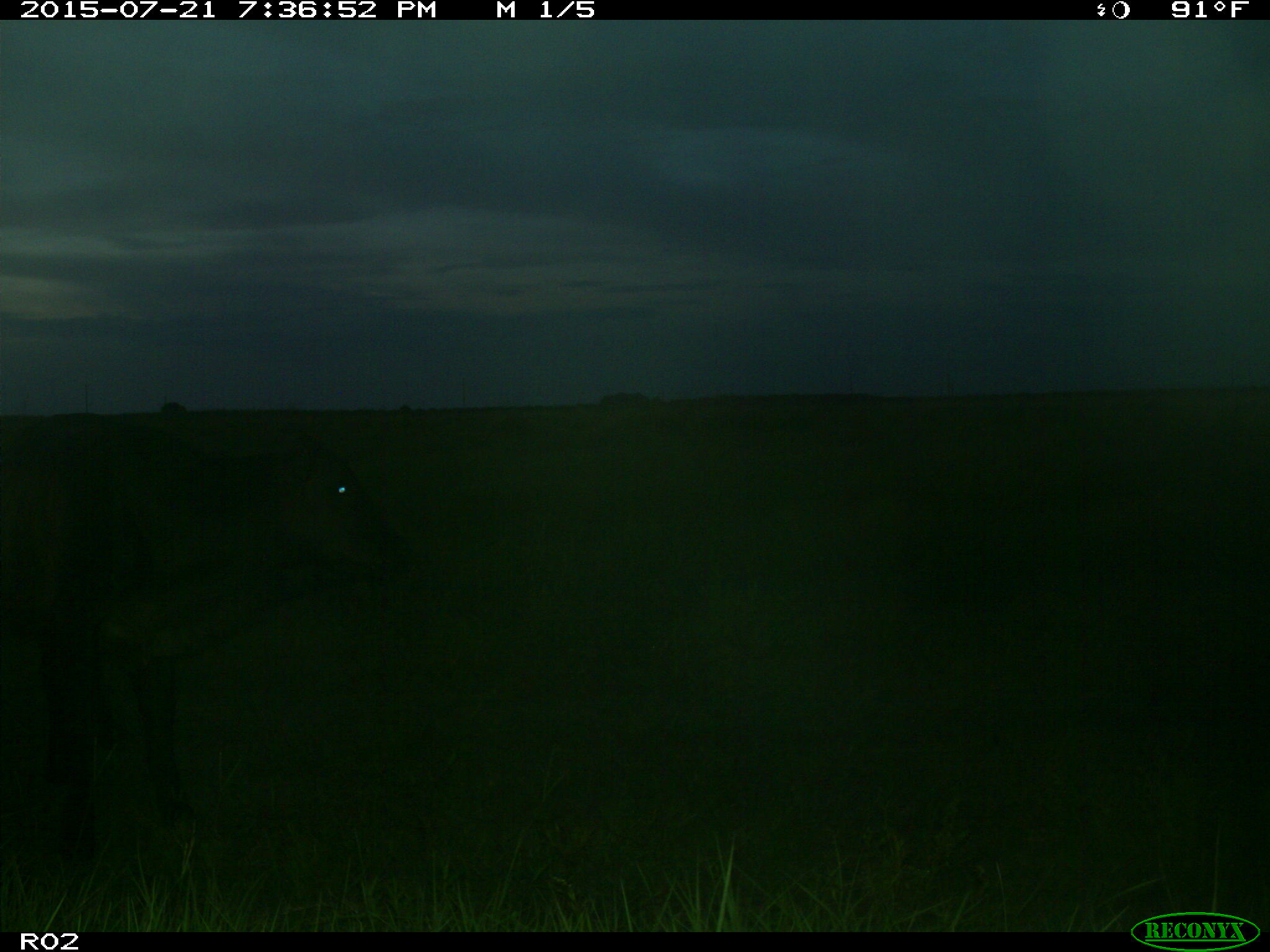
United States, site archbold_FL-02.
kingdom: Animalia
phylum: Chordata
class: Mammalia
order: Artiodactyla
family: Bovidae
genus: Bos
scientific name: Bos taurus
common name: domestic cow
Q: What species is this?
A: Bos taurus (domestic cow).